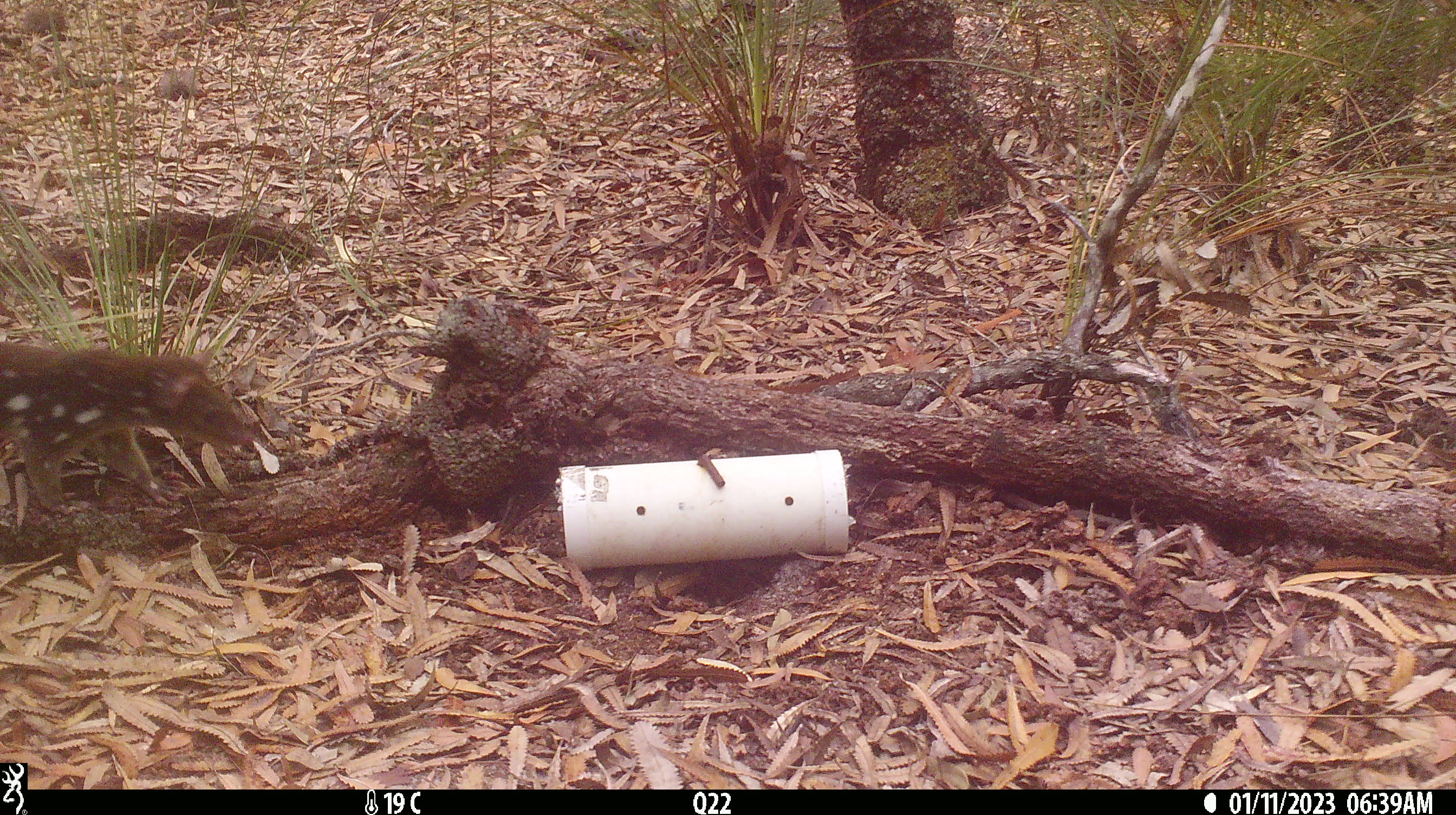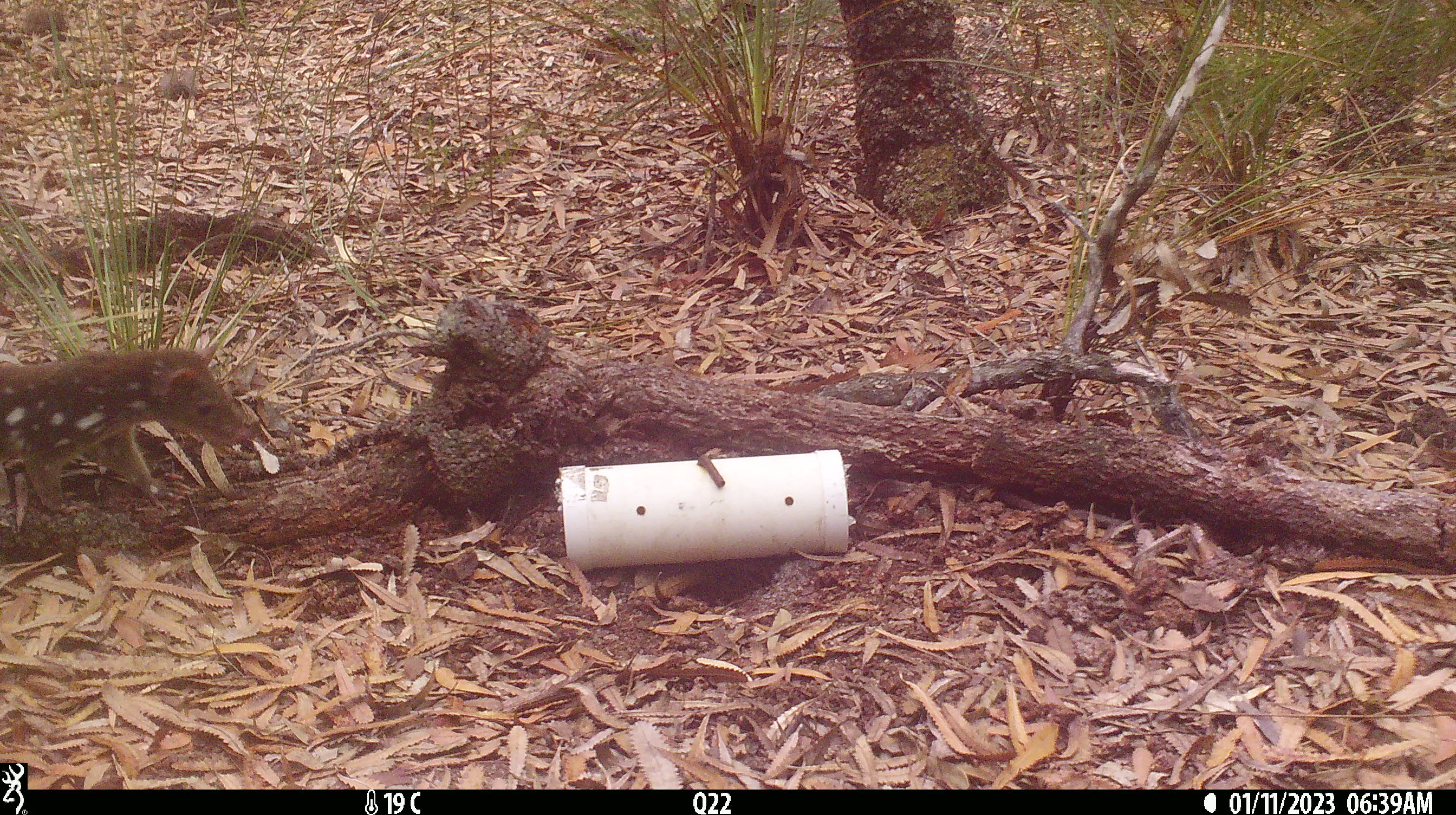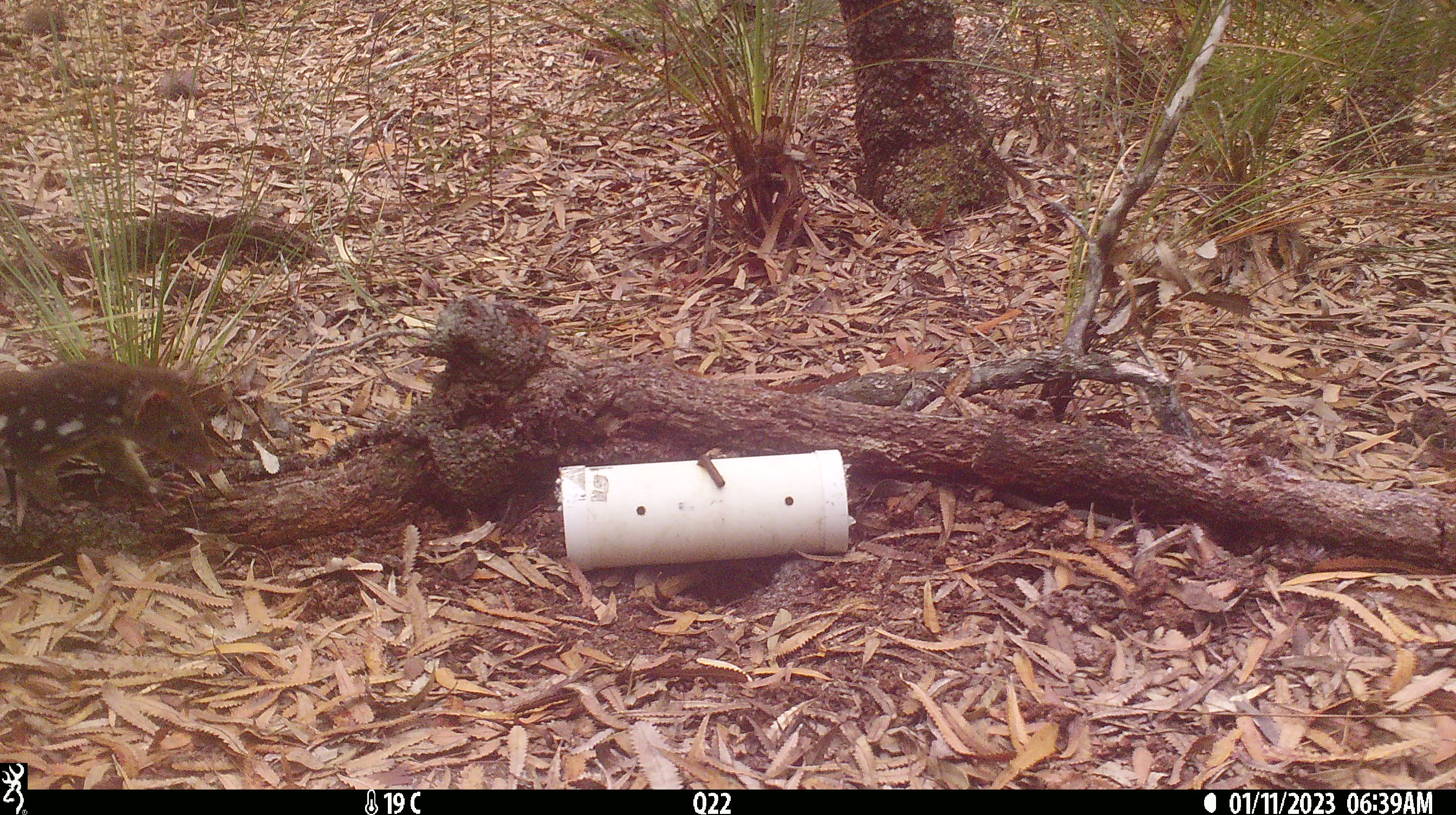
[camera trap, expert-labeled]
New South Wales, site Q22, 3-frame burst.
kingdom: Animalia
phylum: Chordata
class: Mammalia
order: Dasyuromorphia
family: Dasyuridae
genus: Dasyurus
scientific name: Dasyurus maculatus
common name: spotted-tailed quoll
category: quoll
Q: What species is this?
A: Quoll (spotted-tailed quoll) (Dasyurus maculatus).